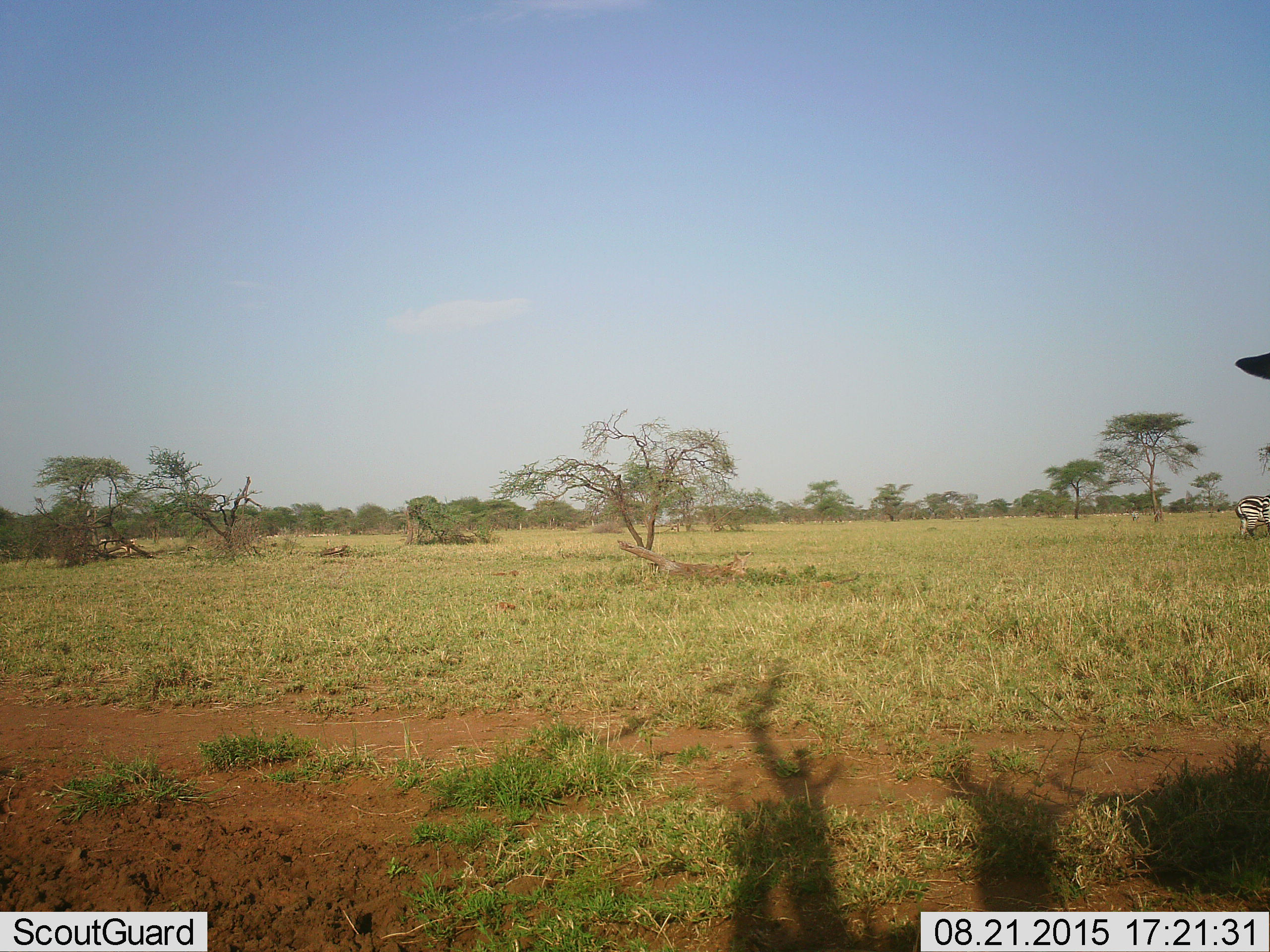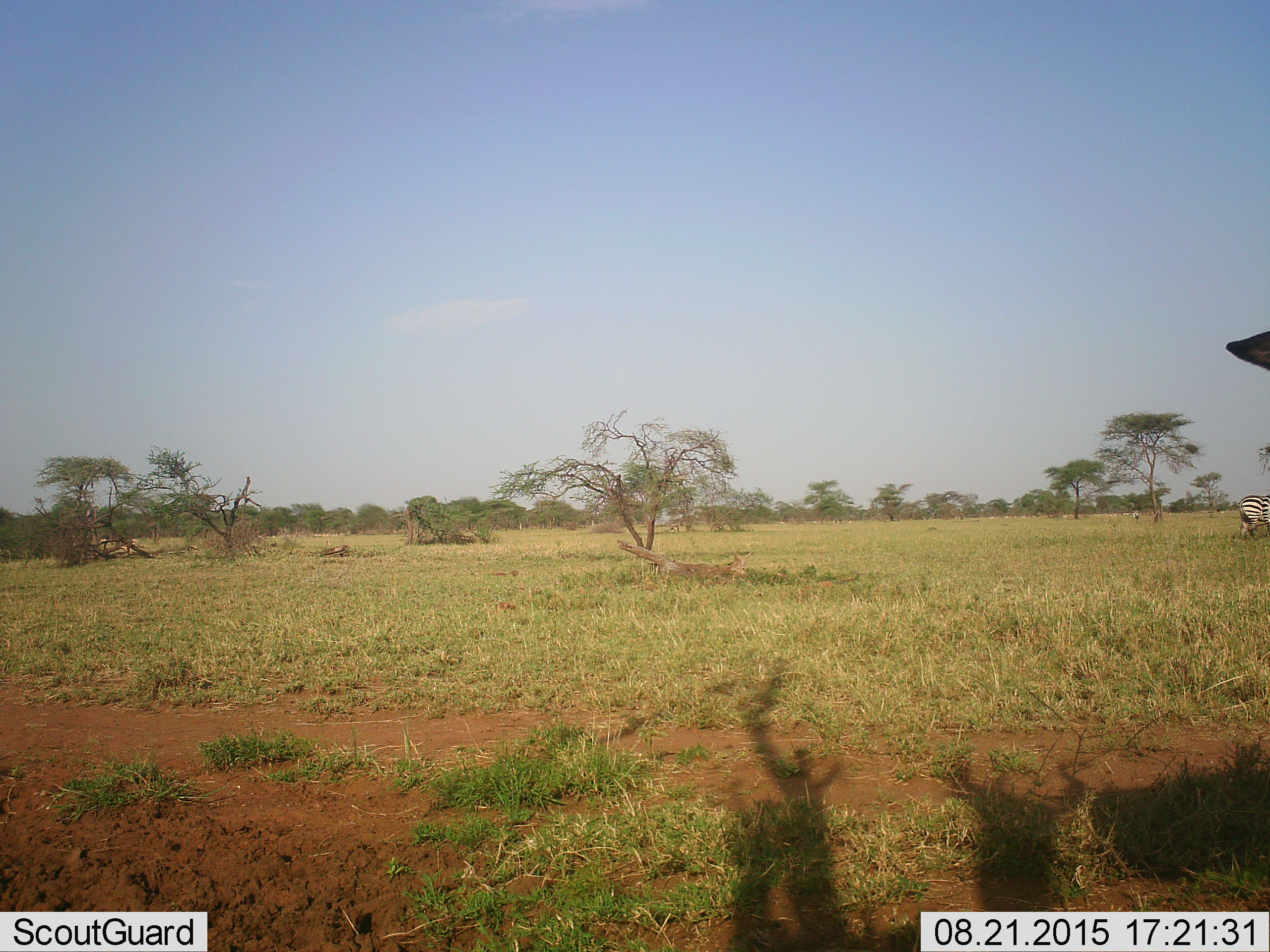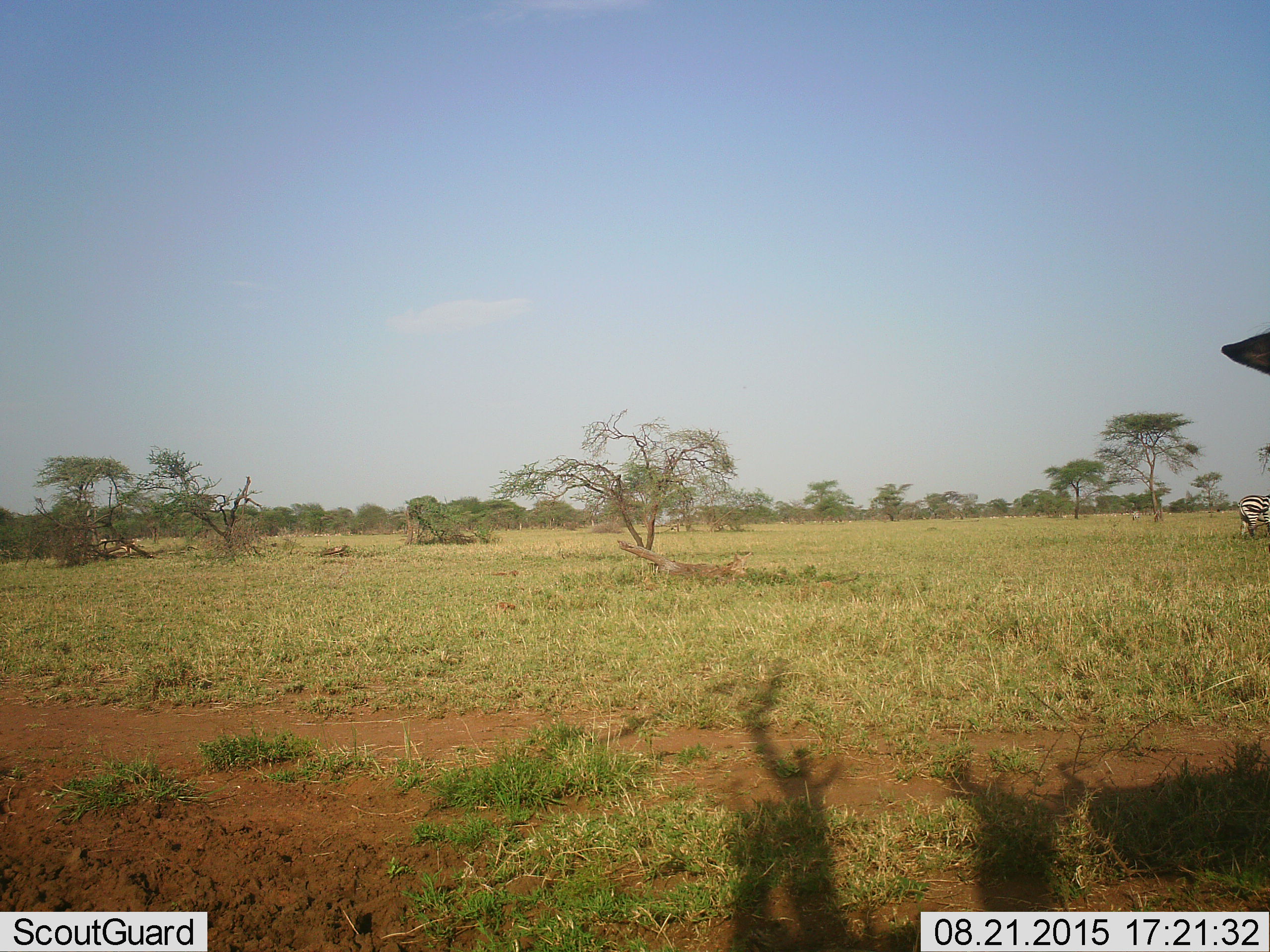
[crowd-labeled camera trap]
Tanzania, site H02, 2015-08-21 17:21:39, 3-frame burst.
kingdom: Animalia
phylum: Chordata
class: Mammalia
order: Perissodactyla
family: Equidae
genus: Equus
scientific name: Equus quagga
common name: plains zebra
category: zebra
Zebra (plains zebra) (Equus quagga), count 1. Behavior (volunteer vote fractions): standing 70%, resting 10%, moving 10%, interacting 0%. Young present (vote fraction): 0%. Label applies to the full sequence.